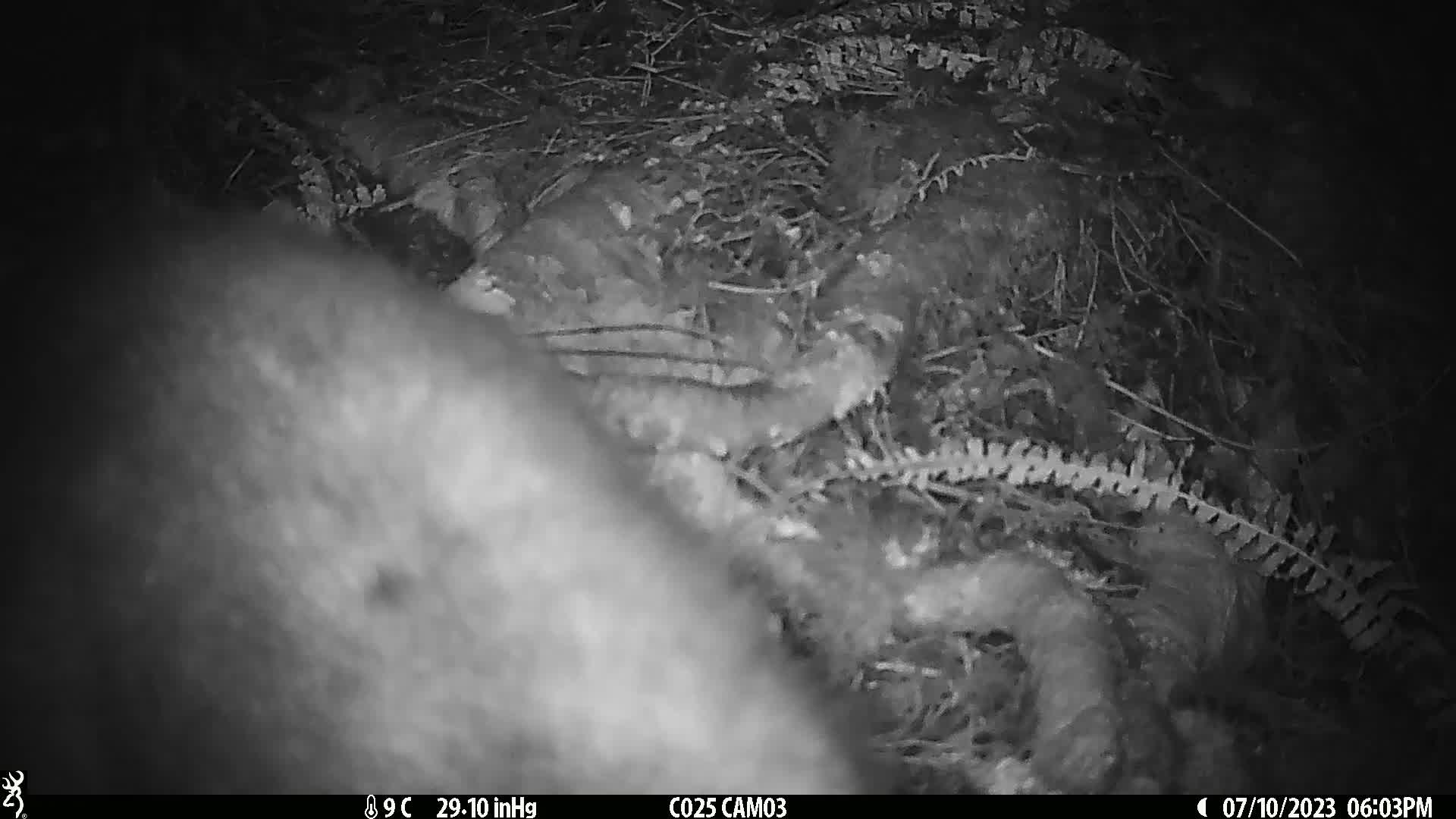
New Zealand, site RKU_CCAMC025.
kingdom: Animalia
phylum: Chordata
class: Mammalia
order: Diprotodontia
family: Phalangeridae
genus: Trichosurus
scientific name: Trichosurus vulpecula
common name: common brushtail possum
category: possum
Possum (common brushtail possum) (Trichosurus vulpecula).